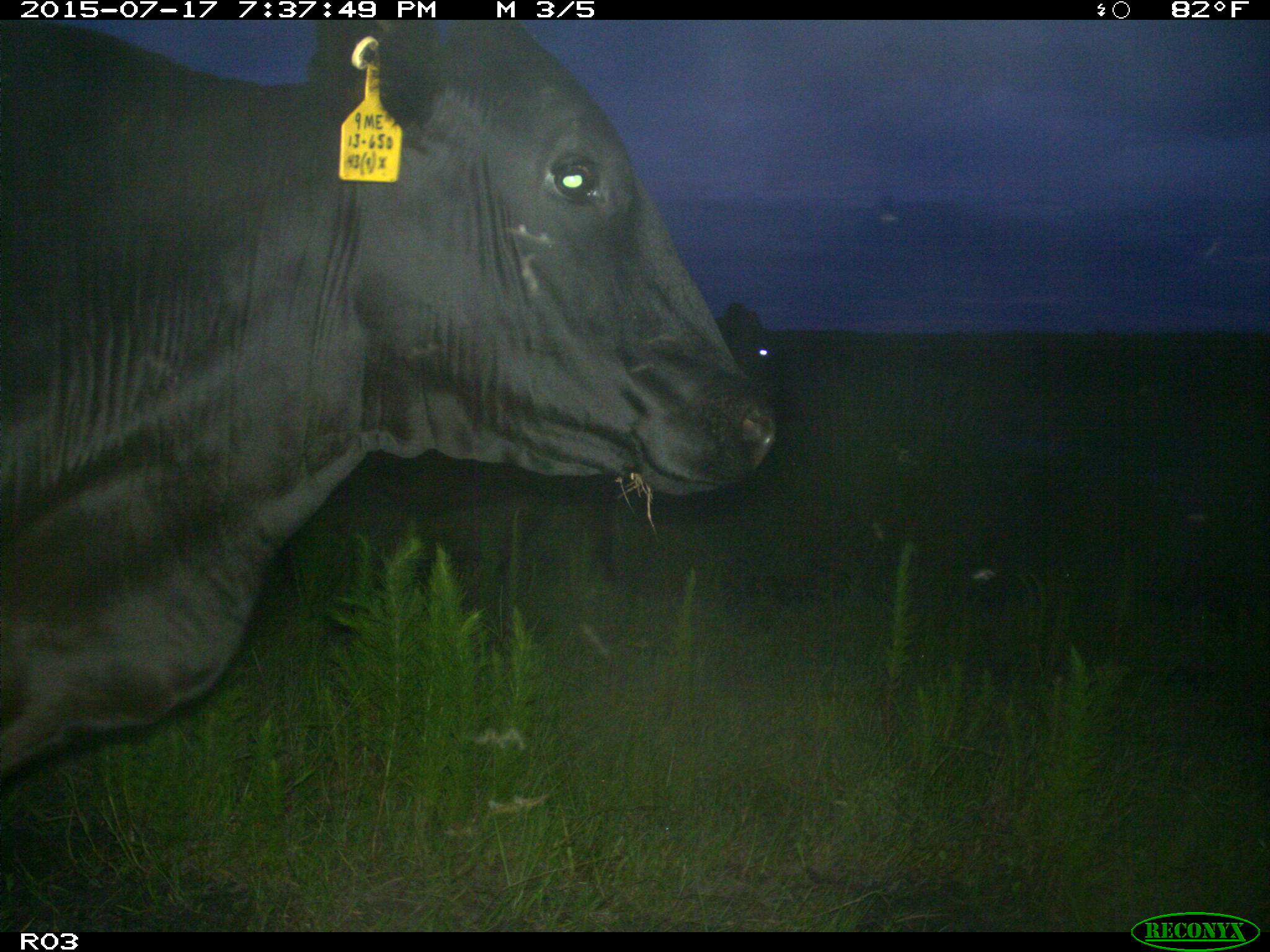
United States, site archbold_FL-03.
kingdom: Animalia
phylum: Chordata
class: Mammalia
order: Artiodactyla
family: Bovidae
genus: Bos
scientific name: Bos taurus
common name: domestic cow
Bos taurus (domestic cow).